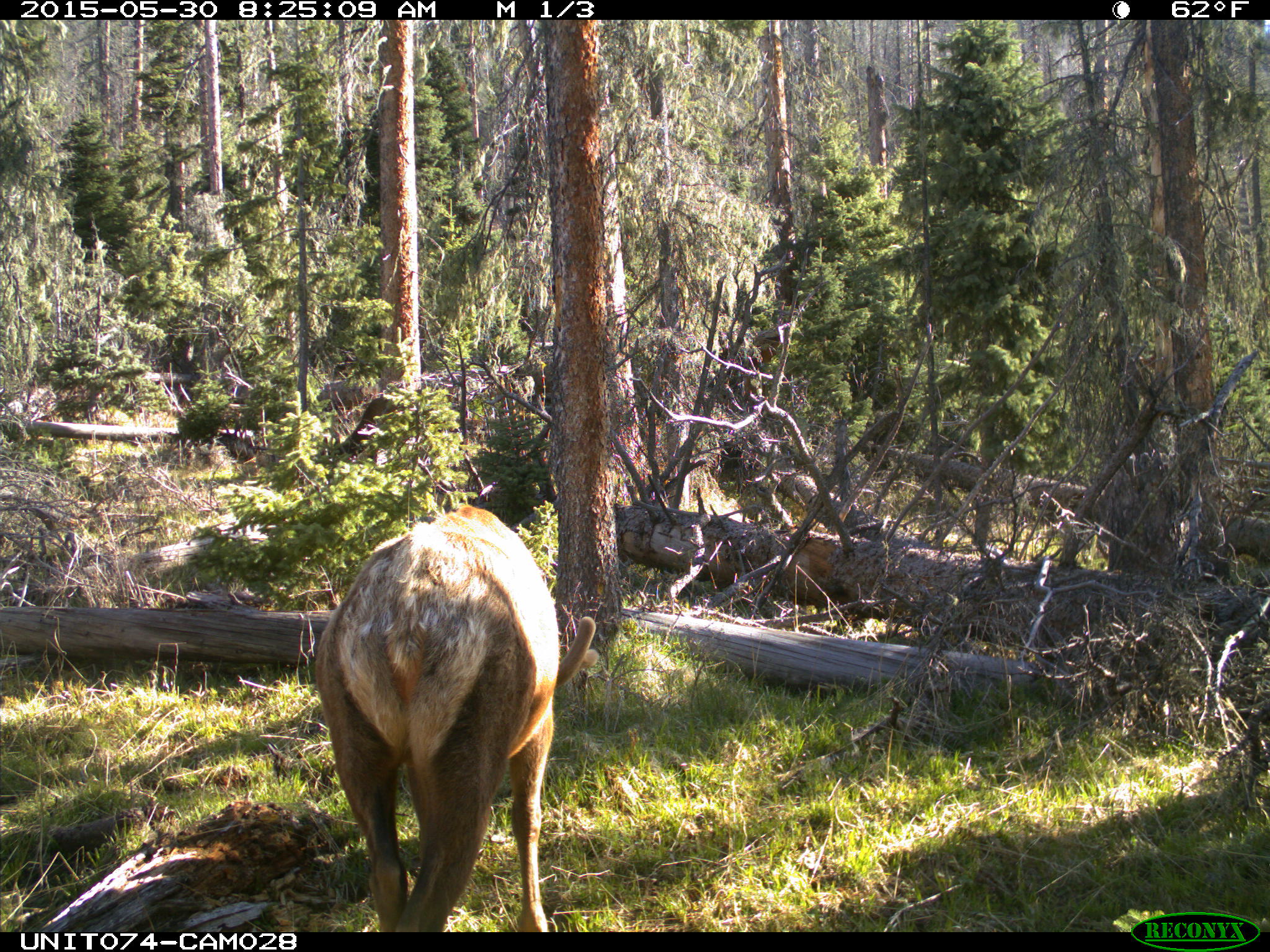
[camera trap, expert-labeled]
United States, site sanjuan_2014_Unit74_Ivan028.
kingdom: Animalia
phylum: Chordata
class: Mammalia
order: Artiodactyla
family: Cervidae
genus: Cervus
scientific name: Cervus elaphus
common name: red deer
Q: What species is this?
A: Cervus elaphus (red deer).